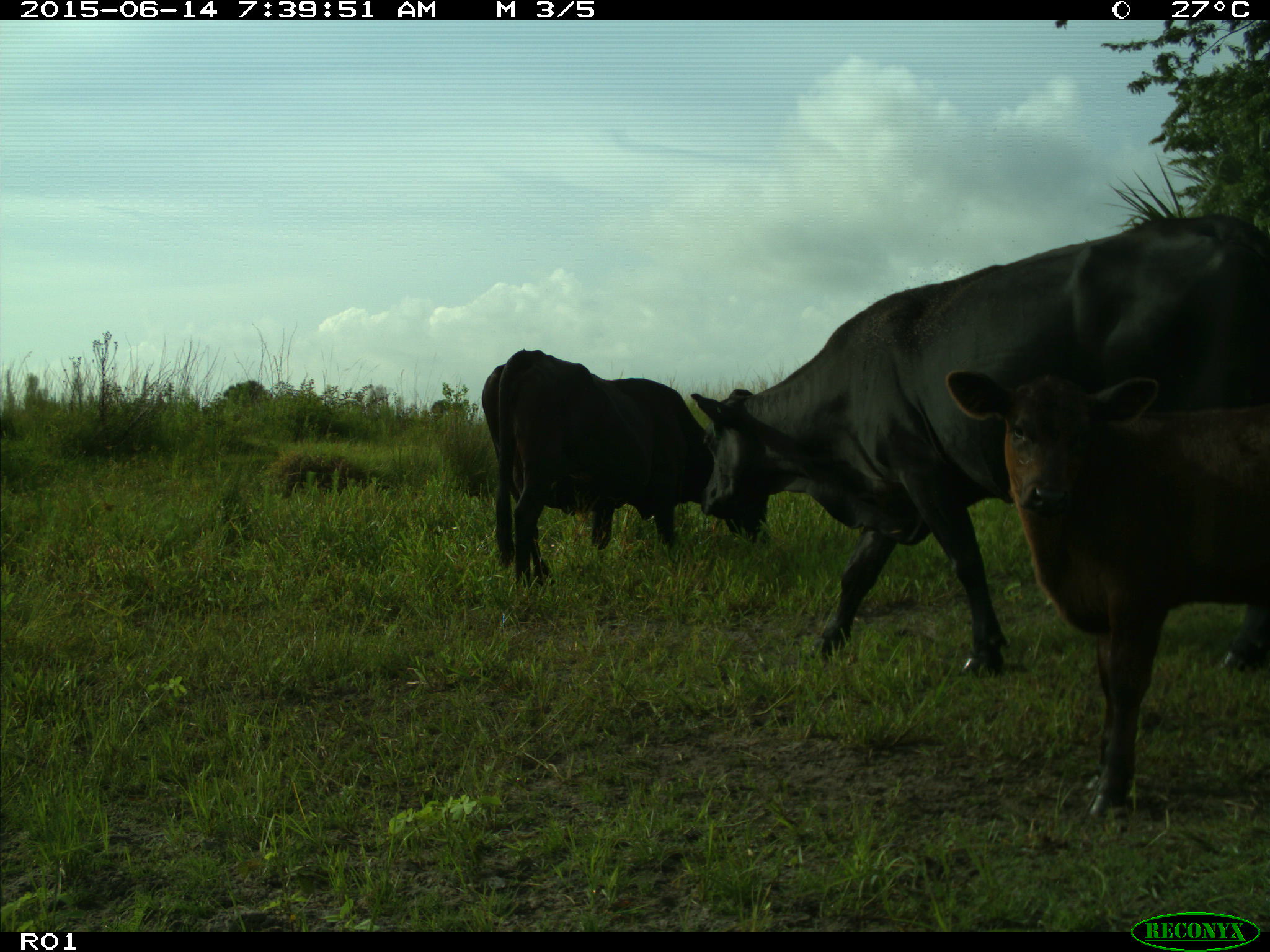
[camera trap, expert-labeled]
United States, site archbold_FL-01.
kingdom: Animalia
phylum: Chordata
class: Mammalia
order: Artiodactyla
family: Bovidae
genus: Bos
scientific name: Bos taurus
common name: domestic cow